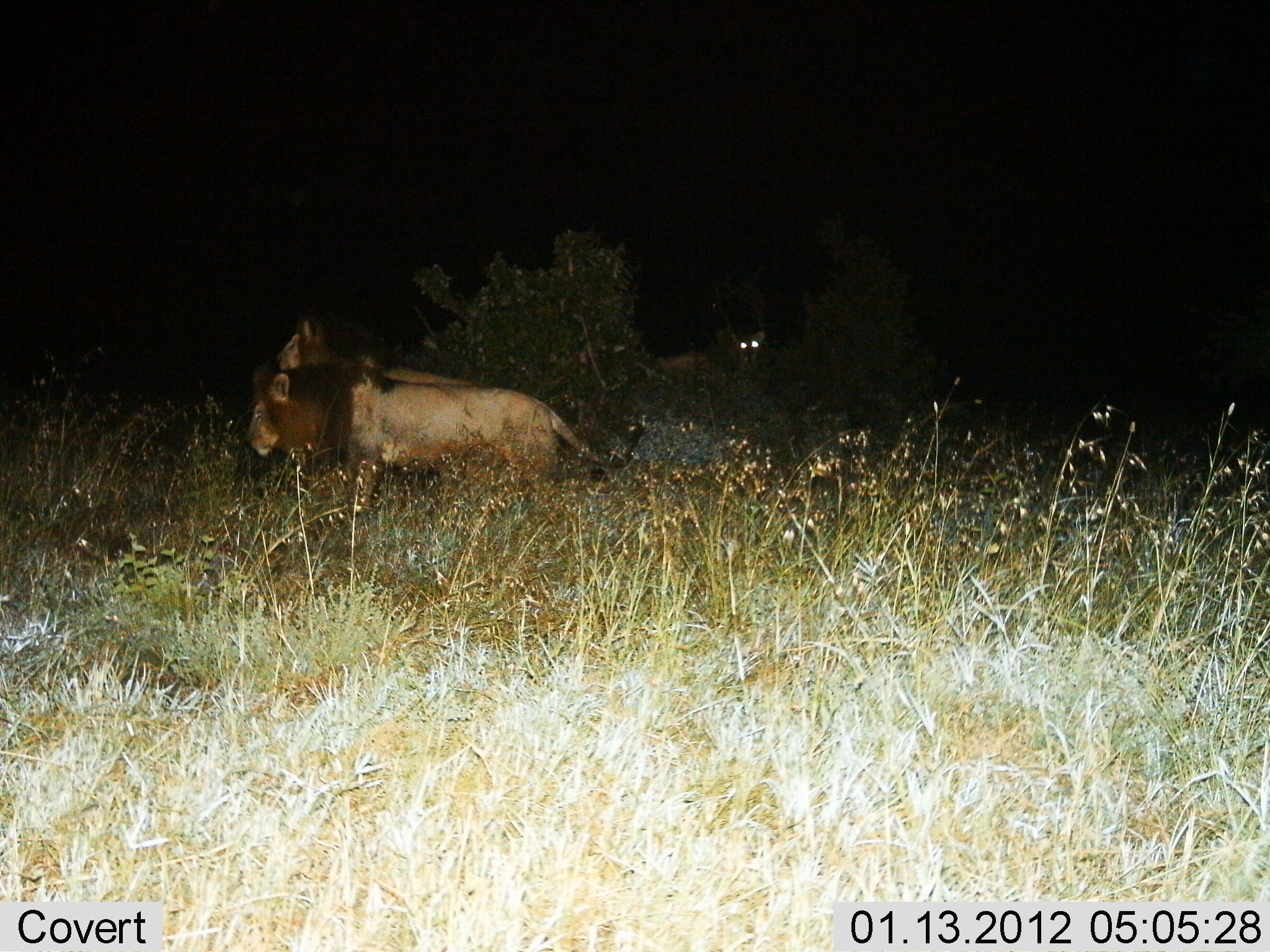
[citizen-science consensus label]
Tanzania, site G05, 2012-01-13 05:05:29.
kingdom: Animalia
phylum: Chordata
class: Mammalia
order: Carnivora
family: Felidae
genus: Panthera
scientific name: Panthera leo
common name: lion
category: lionfemale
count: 1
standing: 70%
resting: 20%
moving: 10%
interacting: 5%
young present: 0%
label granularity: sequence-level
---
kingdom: Animalia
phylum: Chordata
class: Mammalia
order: Carnivora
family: Felidae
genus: Panthera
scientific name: Panthera leo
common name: lion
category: lionmale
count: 2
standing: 32%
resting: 0%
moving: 68%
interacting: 0%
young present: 0%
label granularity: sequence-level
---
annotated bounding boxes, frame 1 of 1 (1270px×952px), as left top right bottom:
animal: 247 369 646 507; 243 355 601 502; 274 308 478 392; 273 322 494 390; 658 331 767 372; 726 328 767 375